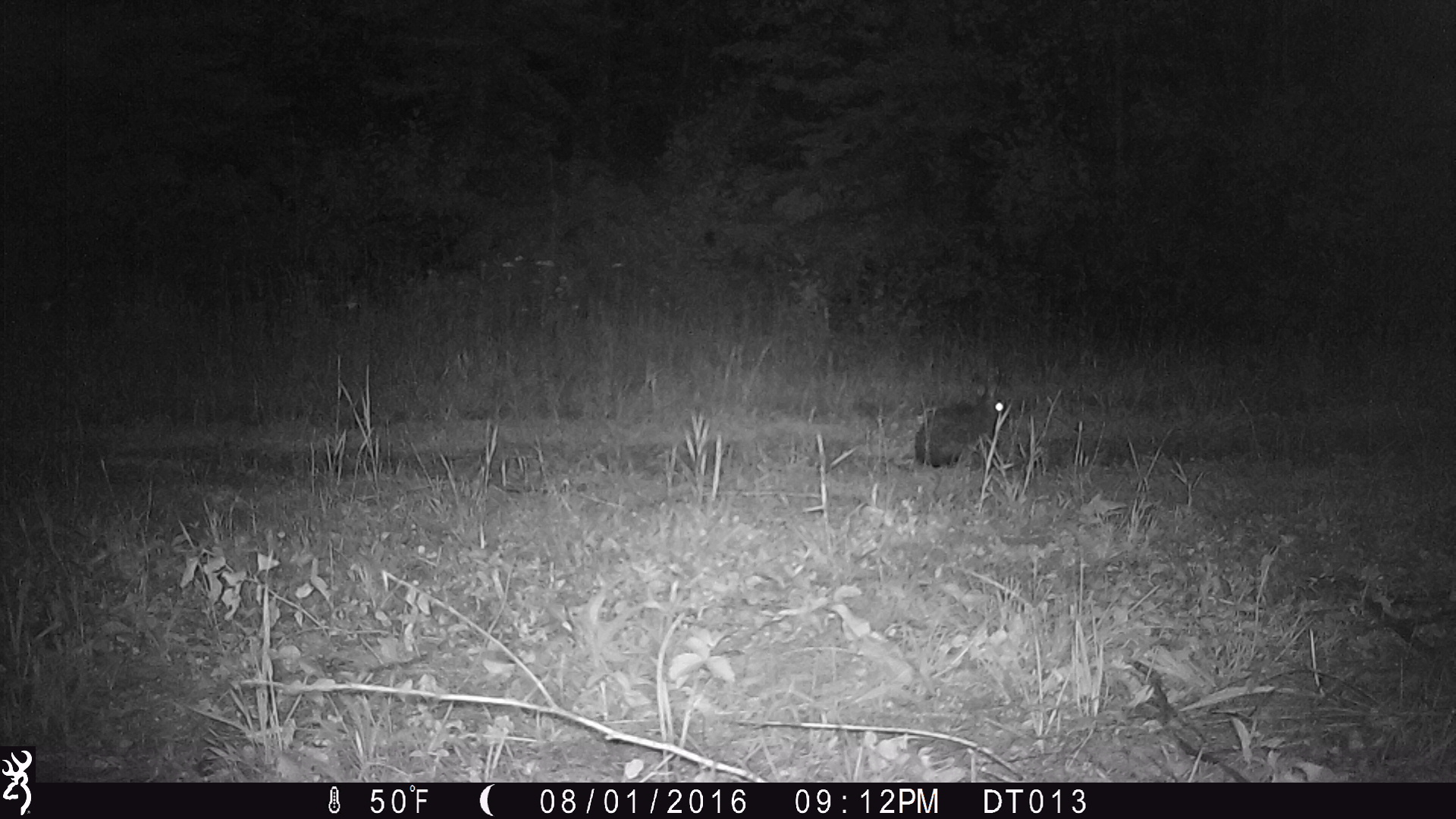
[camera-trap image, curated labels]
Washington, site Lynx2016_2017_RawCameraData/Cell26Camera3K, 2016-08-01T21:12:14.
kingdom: Animalia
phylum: Chordata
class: Mammalia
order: Lagomorpha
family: Leporidae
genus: Lepus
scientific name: Lepus americanus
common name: snowshoe hare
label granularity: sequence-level